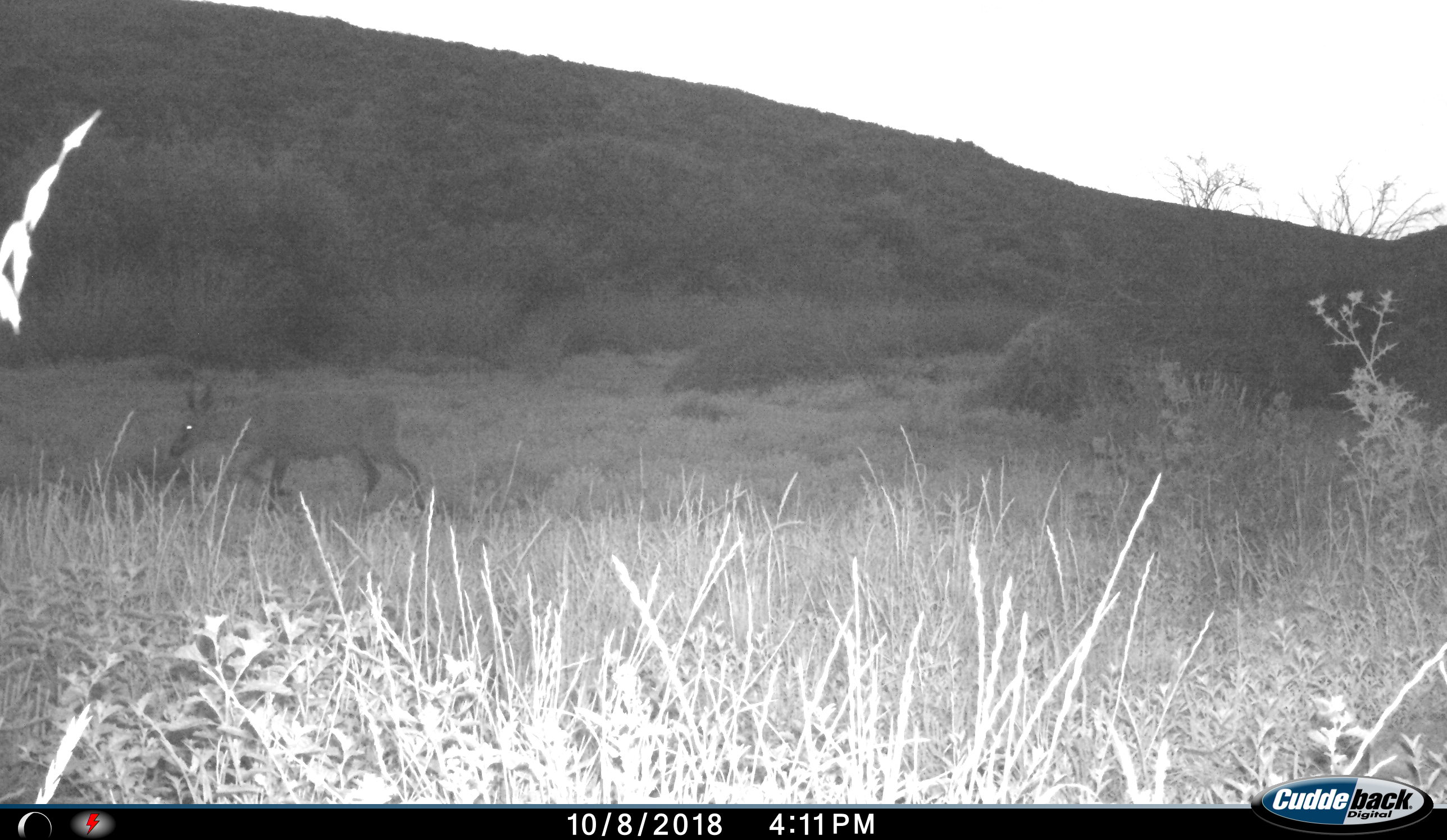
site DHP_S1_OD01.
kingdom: Animalia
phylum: Chordata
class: Mammalia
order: Artiodactyla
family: Bovidae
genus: Sylvicapra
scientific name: Sylvicapra grimmia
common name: common duiker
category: duikercommongrey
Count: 1.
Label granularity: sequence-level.